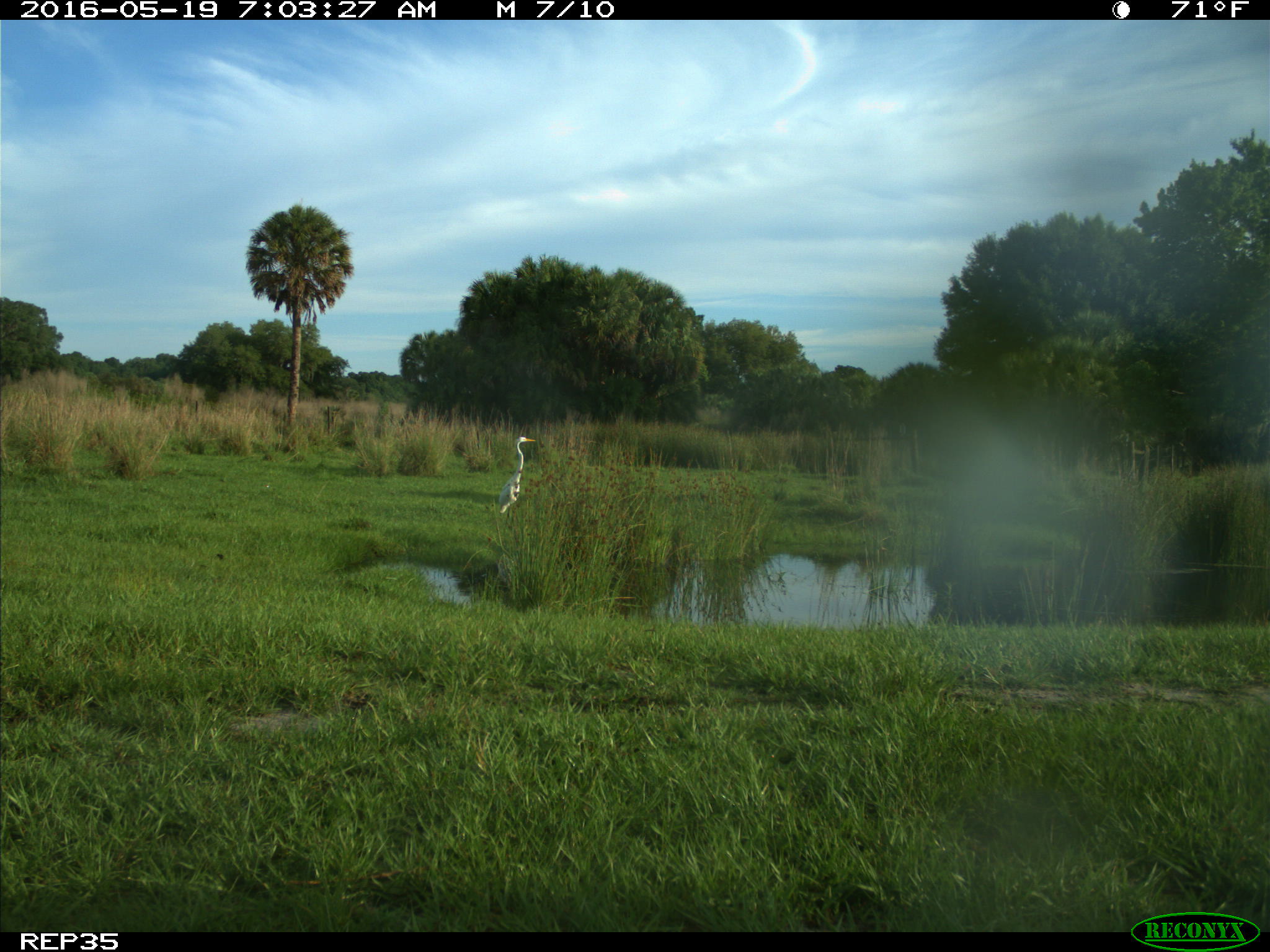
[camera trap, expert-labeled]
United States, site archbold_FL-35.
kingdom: Animalia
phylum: Chordata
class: Aves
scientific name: Aves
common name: birds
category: unidentified bird